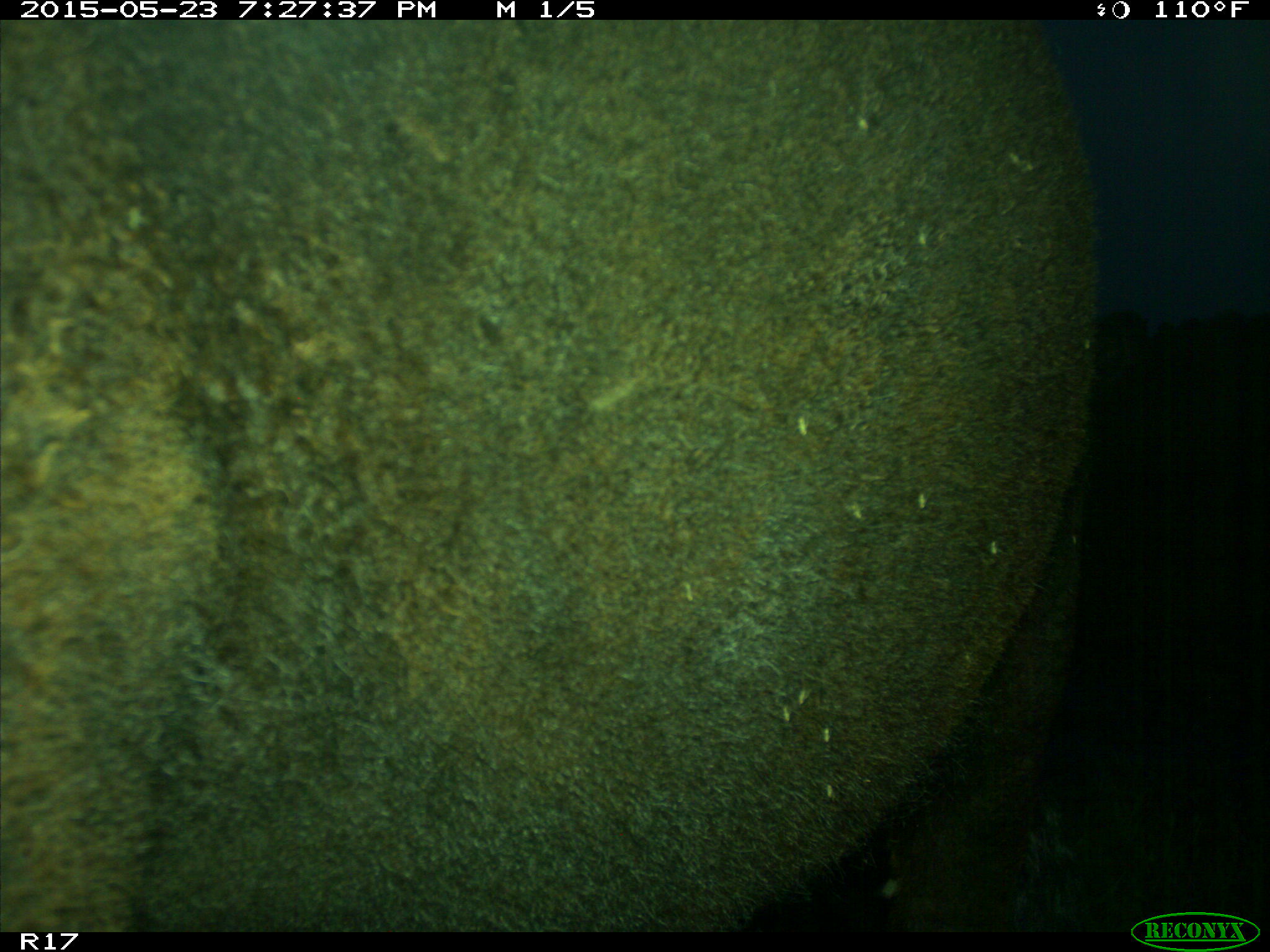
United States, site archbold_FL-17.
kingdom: Animalia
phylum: Chordata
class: Mammalia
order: Artiodactyla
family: Bovidae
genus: Bos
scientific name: Bos taurus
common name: domestic cow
Bos taurus (domestic cow).